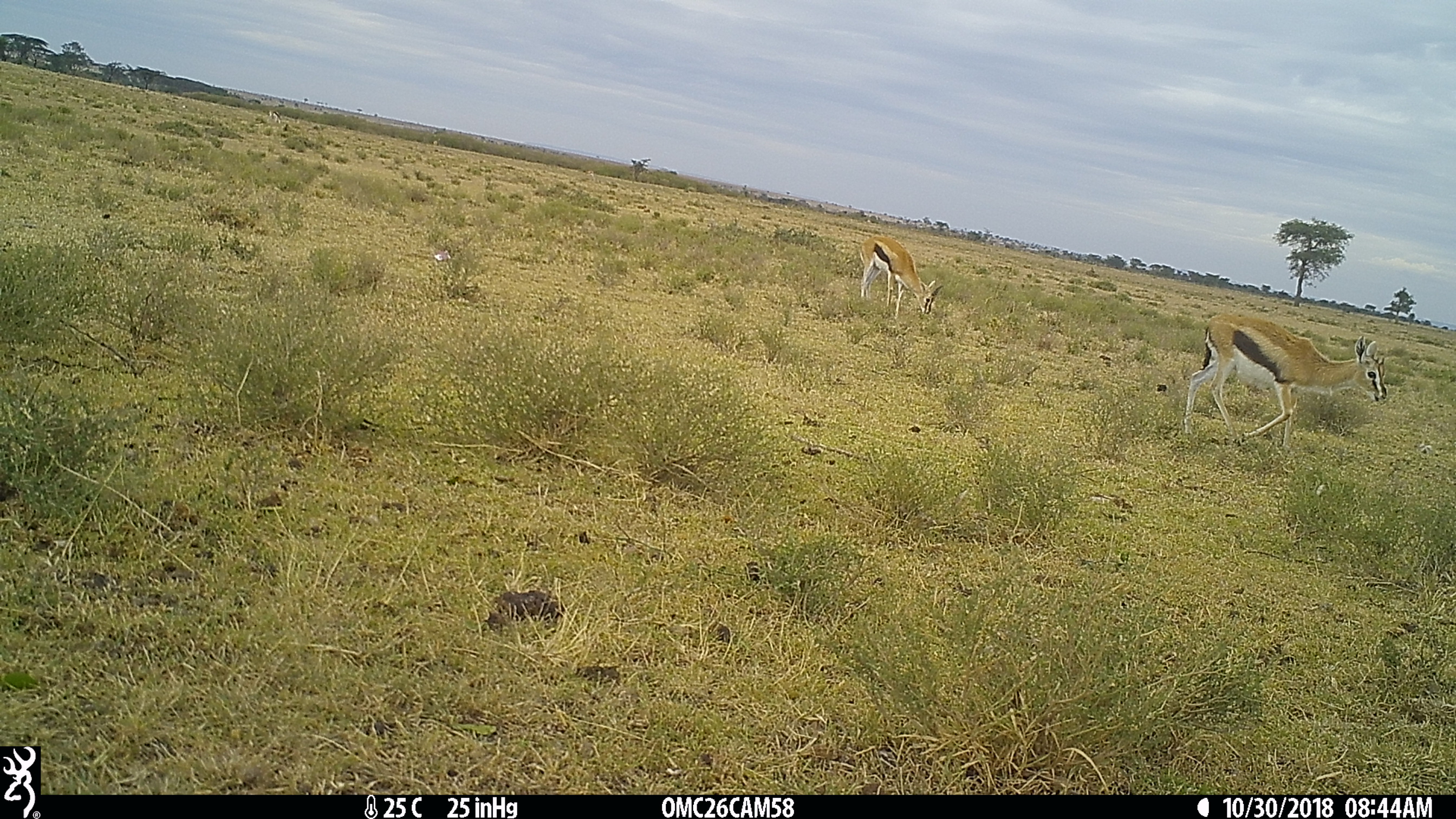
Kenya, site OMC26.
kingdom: Animalia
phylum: Chordata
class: Mammalia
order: Artiodactyla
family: Bovidae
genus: Eudorcas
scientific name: Eudorcas thomsonii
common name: thomon's gazelle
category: gazelle thomsons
Gazelle thomsons (thomon's gazelle) (Eudorcas thomsonii).